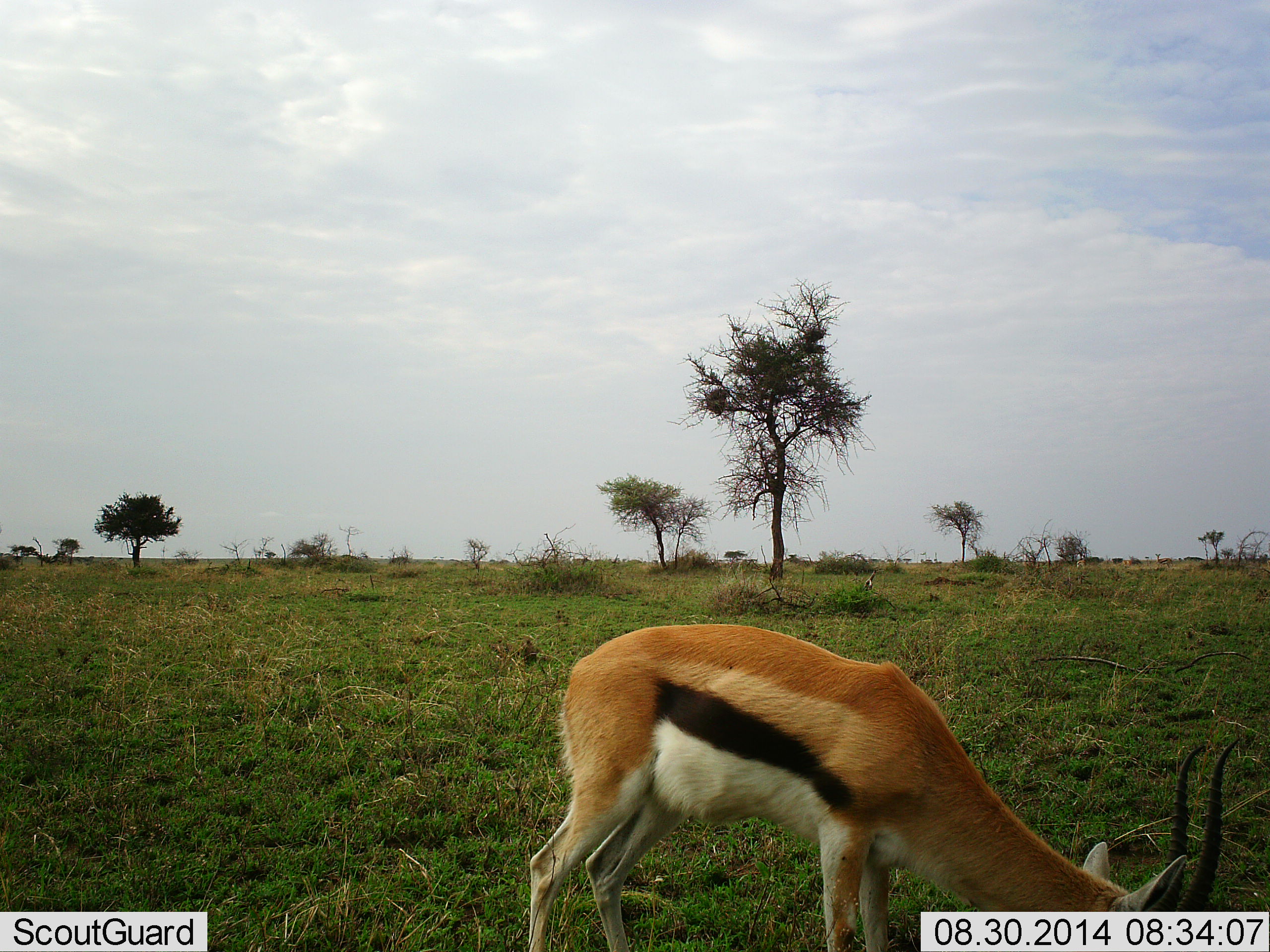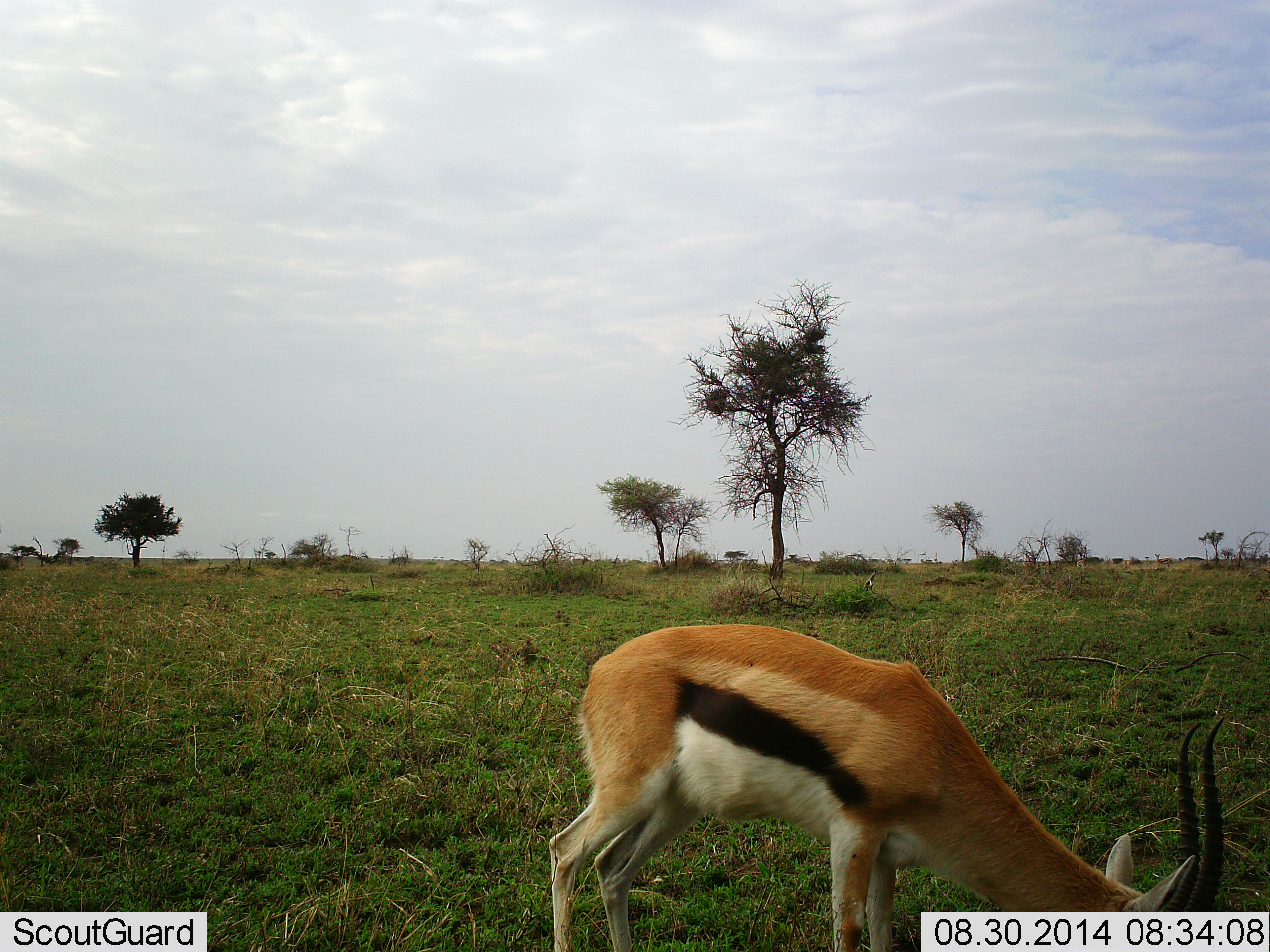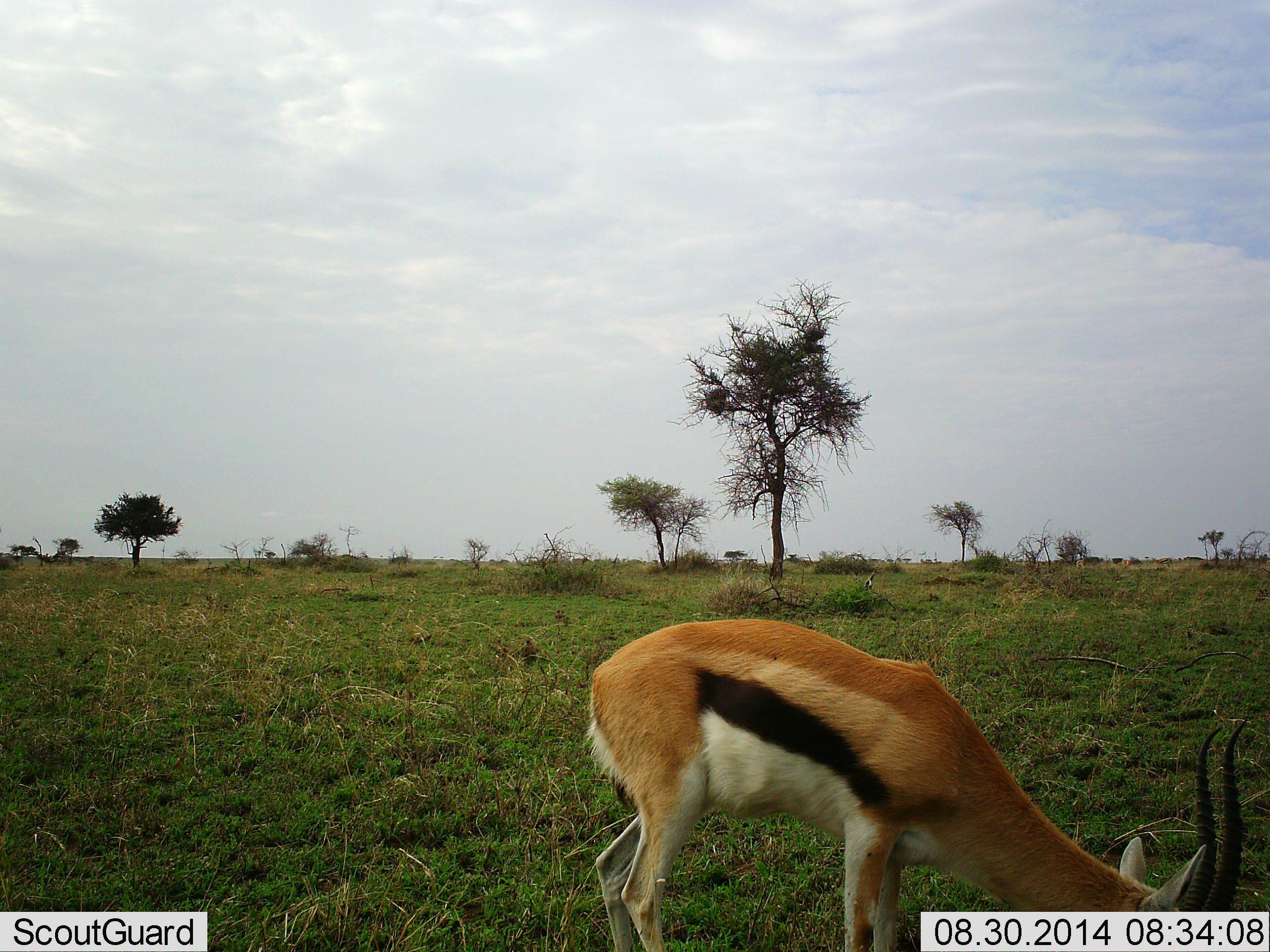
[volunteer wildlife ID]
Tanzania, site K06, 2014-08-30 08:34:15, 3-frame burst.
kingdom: Animalia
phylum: Chordata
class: Mammalia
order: Artiodactyla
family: Bovidae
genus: Eudorcas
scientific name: Eudorcas thomsonii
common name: thomson's gazelle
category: gazellethomsons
Gazellethomsons (thomson's gazelle) (Eudorcas thomsonii), count 1. Behavior (volunteer vote fractions): standing 10%, resting 0%, moving 0%, interacting 0%. Young present (vote fraction): 0%. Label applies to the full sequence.